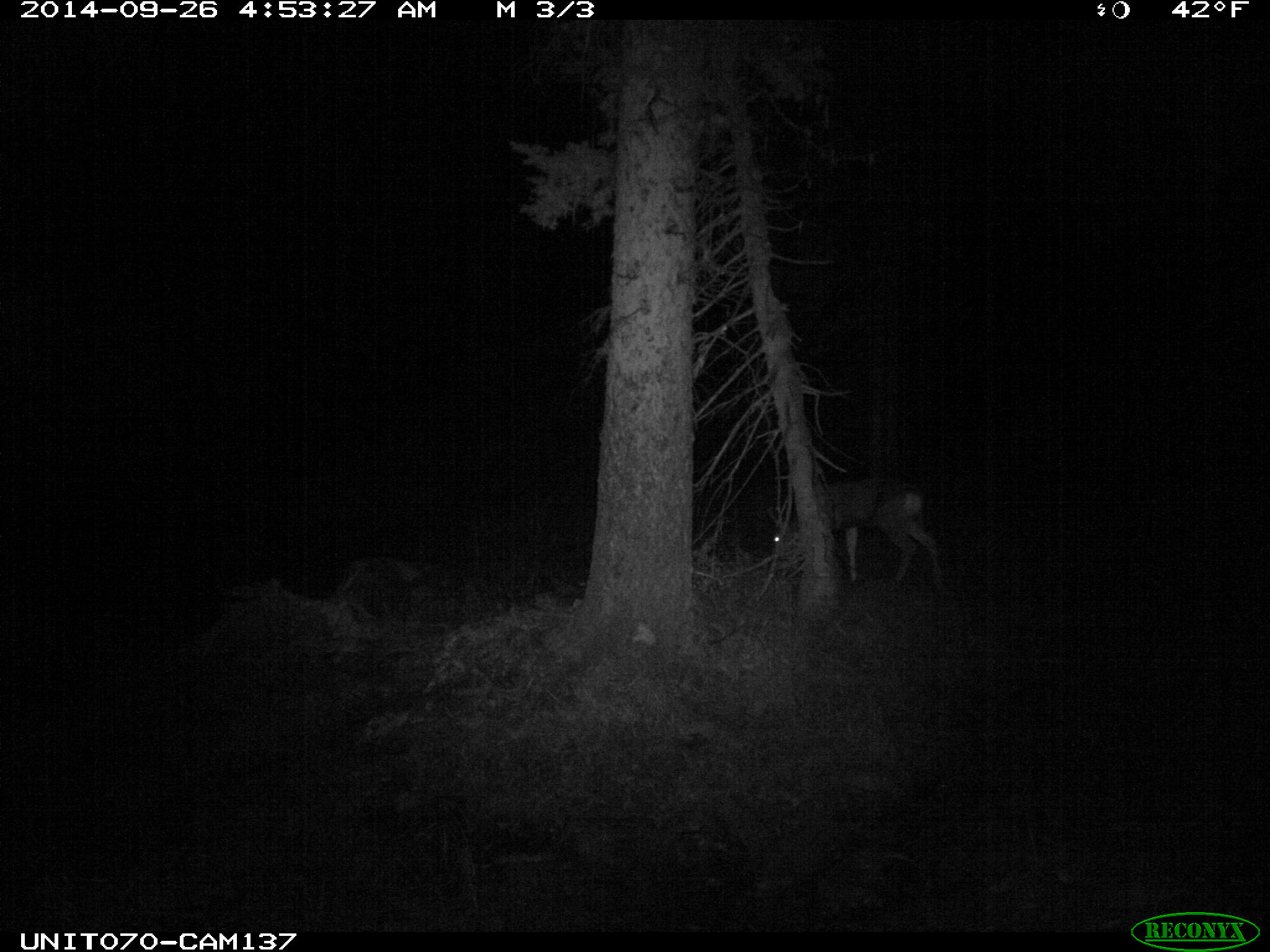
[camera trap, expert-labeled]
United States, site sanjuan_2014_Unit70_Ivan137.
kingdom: Animalia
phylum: Chordata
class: Mammalia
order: Artiodactyla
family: Cervidae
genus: Odocoileus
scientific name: Odocoileus hemionus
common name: mule deer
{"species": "Odocoileus hemionus (mule deer)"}